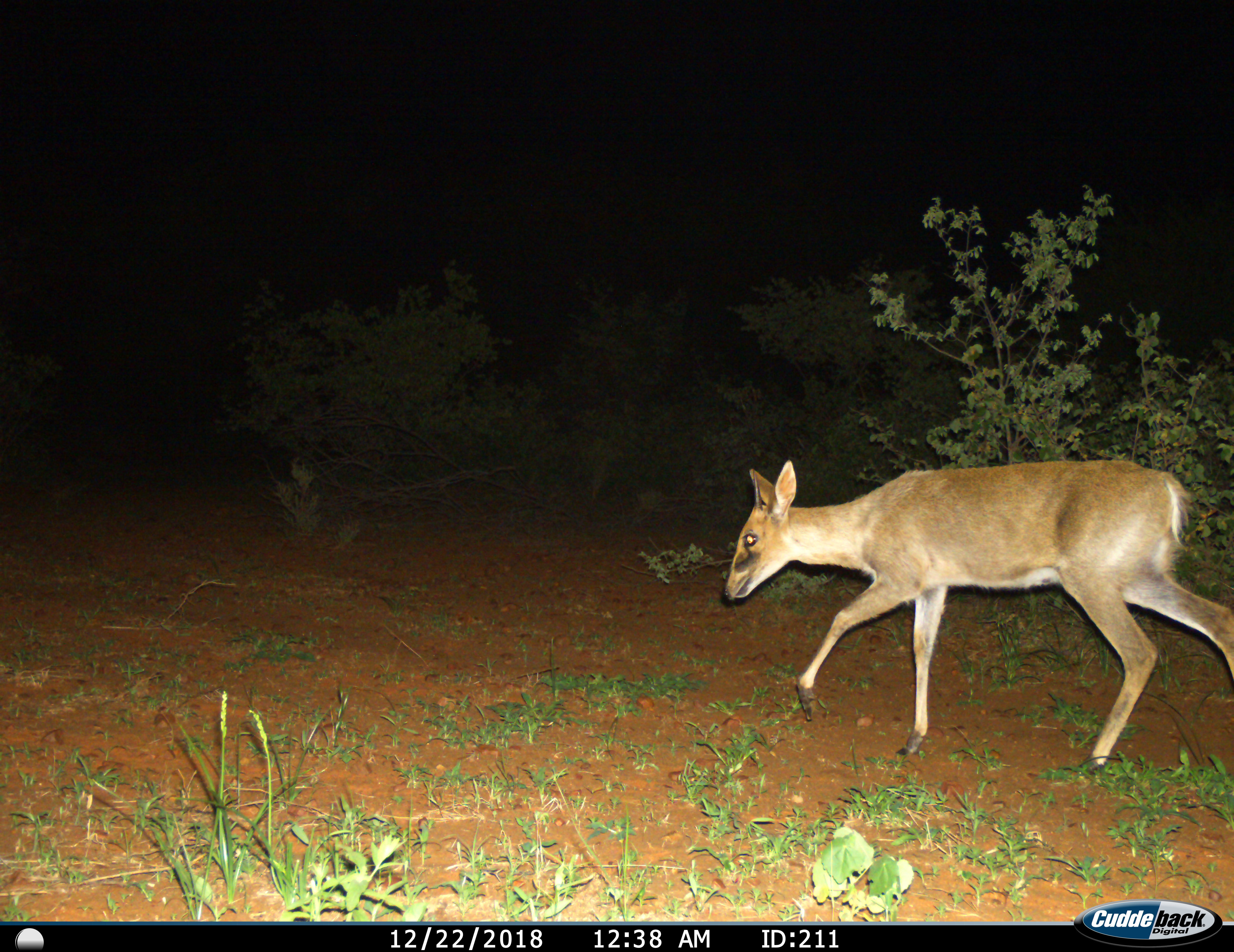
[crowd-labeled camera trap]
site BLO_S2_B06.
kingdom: Animalia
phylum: Chordata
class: Mammalia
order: Artiodactyla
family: Bovidae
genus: Sylvicapra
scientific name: Sylvicapra grimmia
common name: common duiker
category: duikercommongrey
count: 1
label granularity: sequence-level